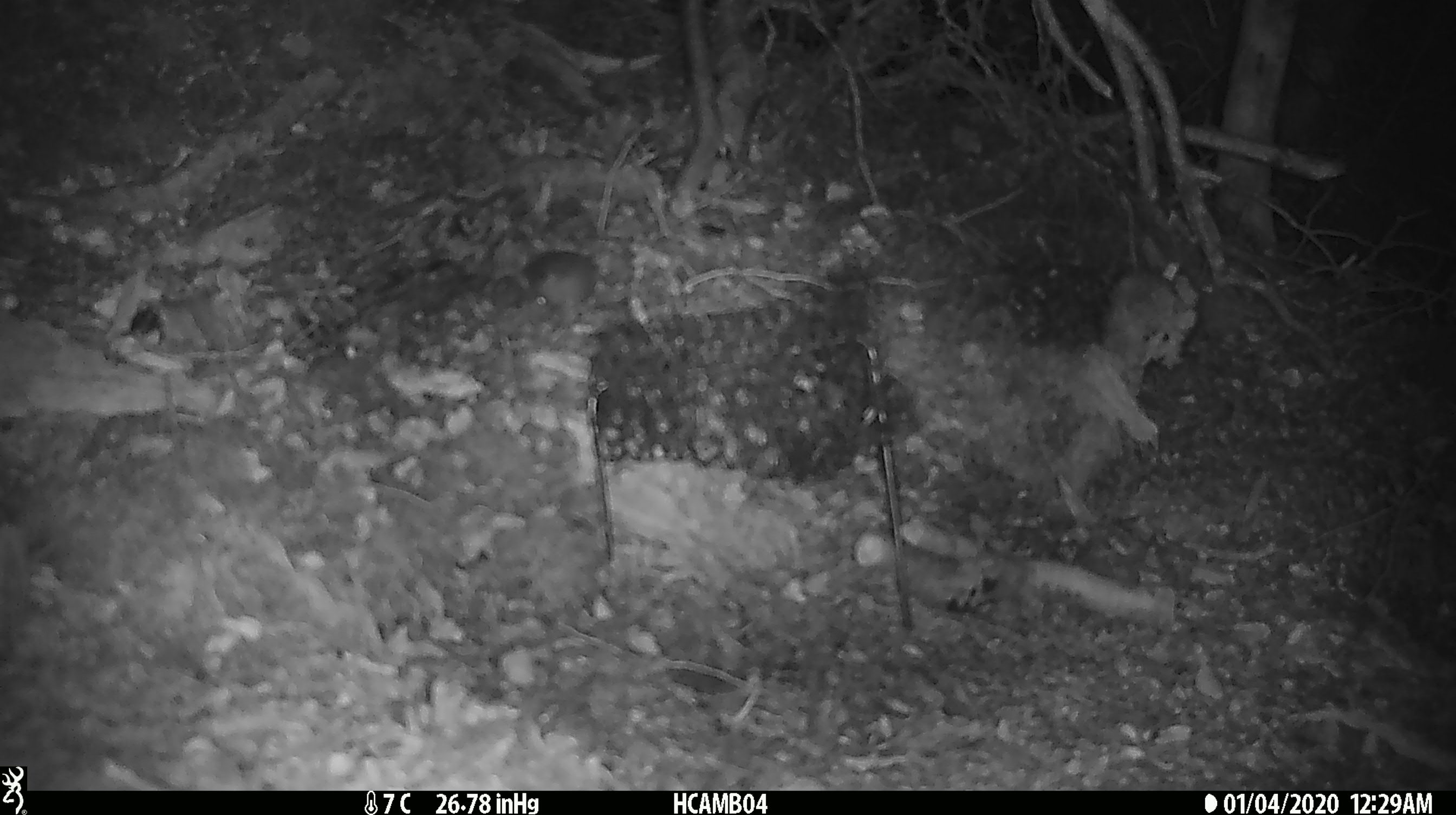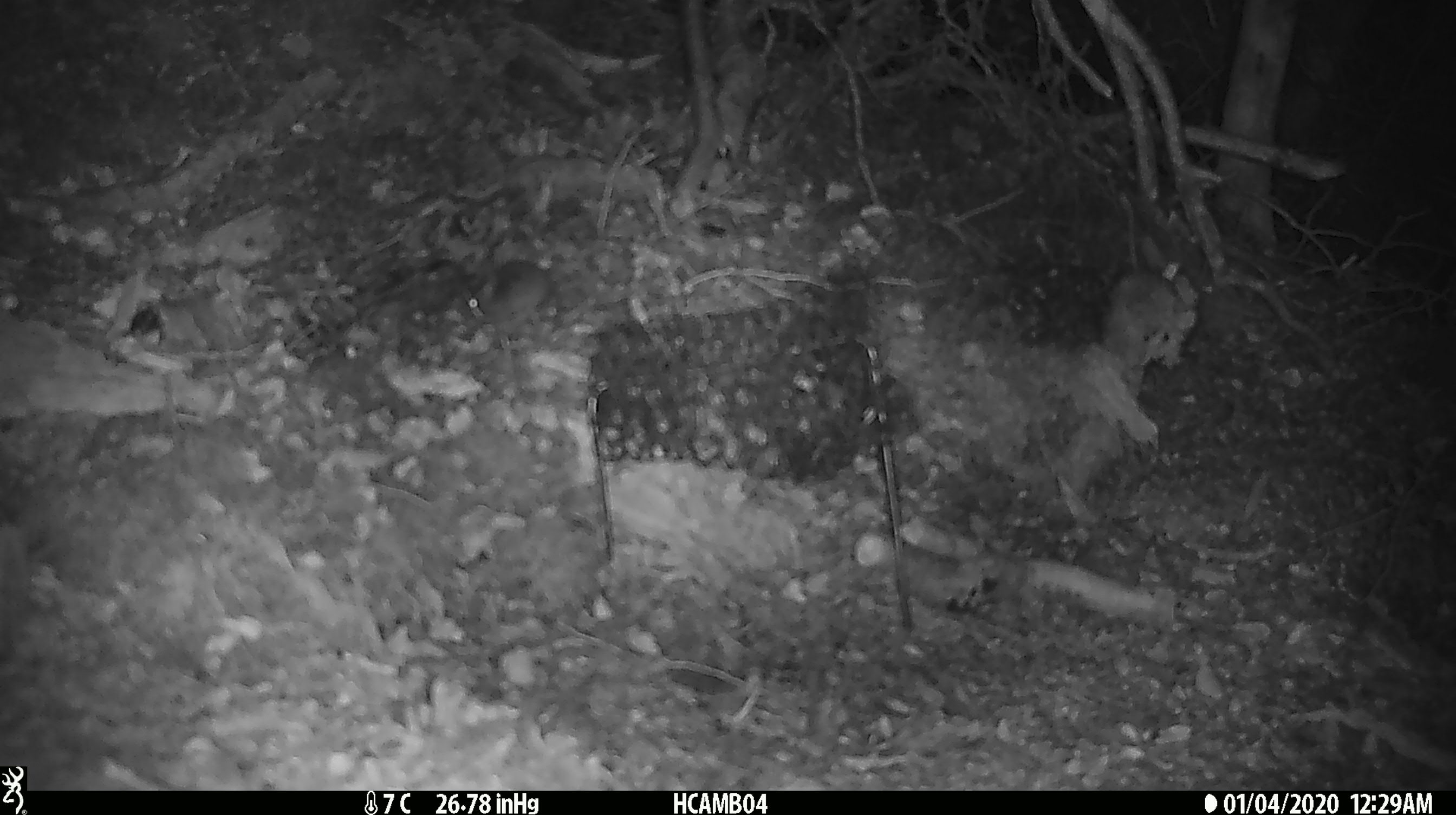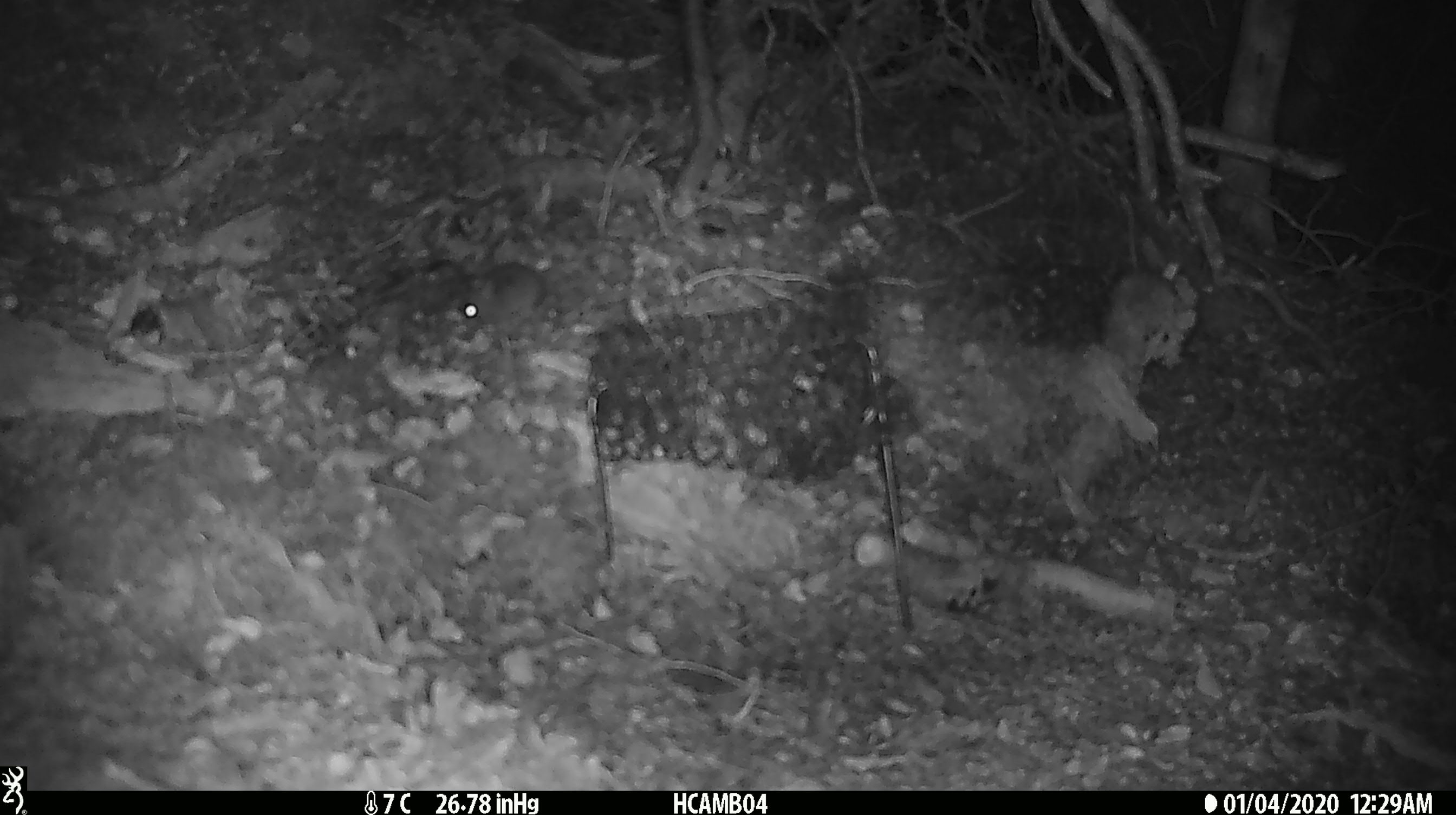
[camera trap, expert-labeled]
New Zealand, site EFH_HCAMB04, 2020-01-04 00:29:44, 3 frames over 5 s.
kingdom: Animalia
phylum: Chordata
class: Mammalia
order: Rodentia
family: Muridae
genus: Mus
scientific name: Mus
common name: mouse